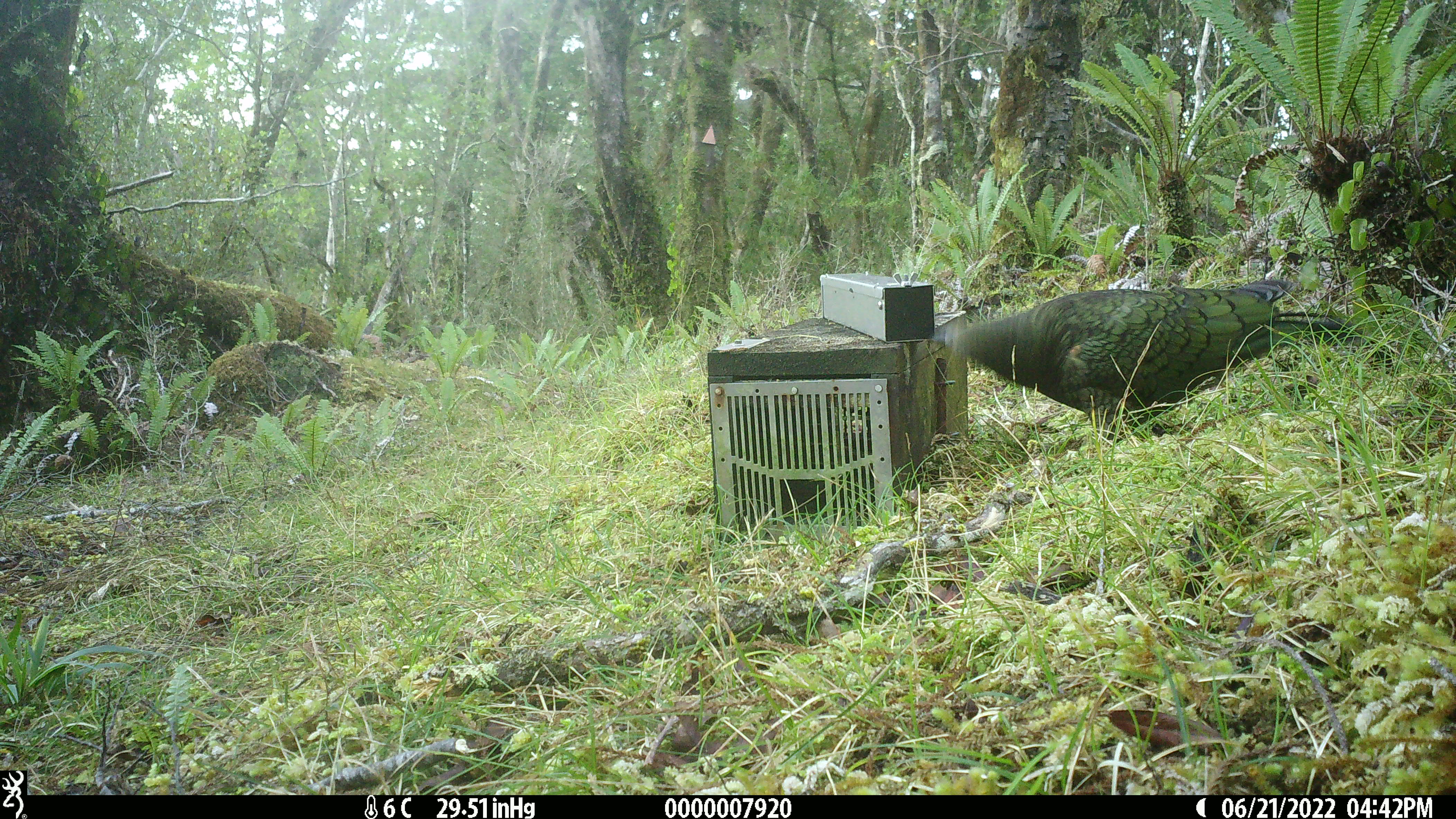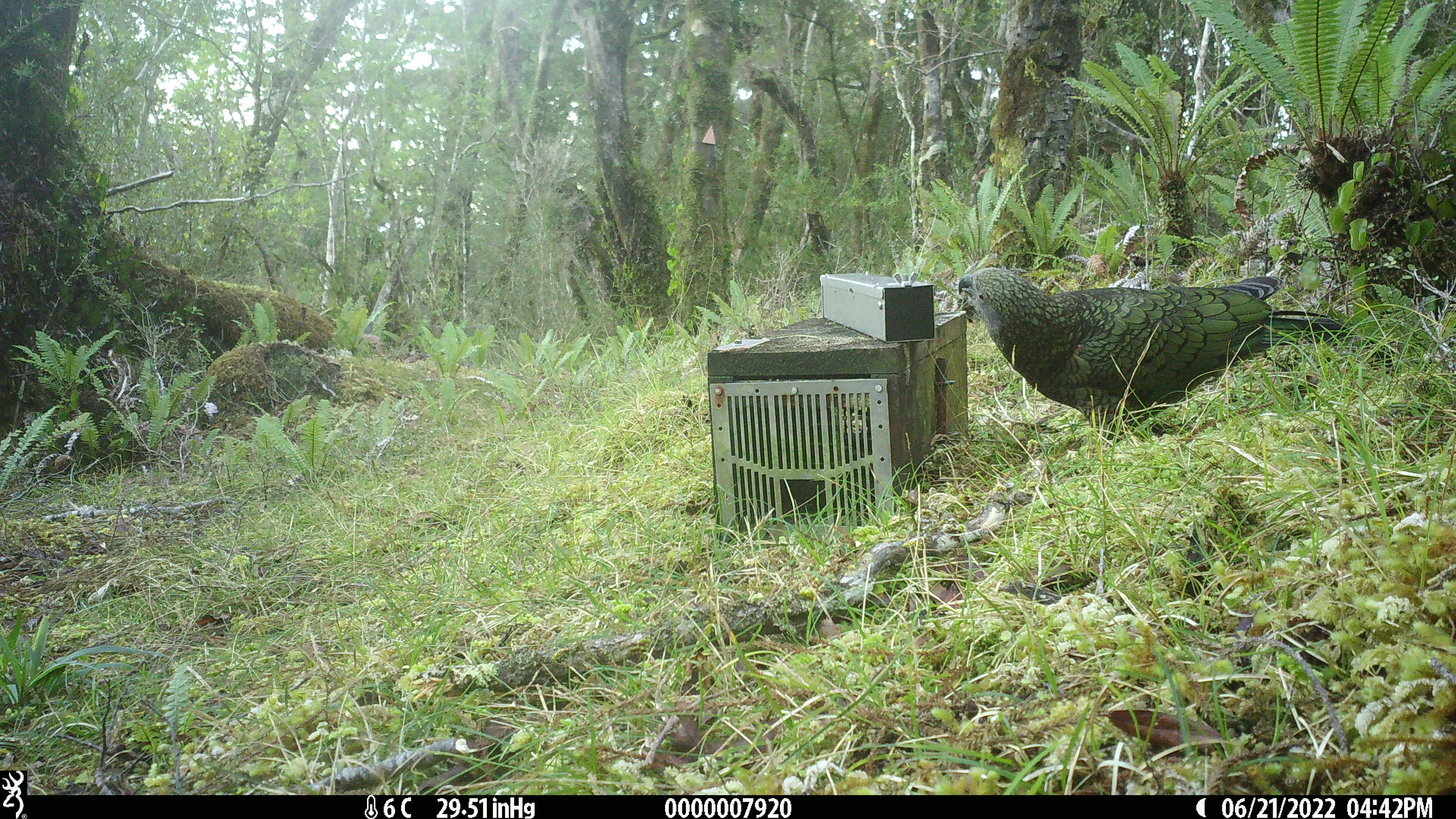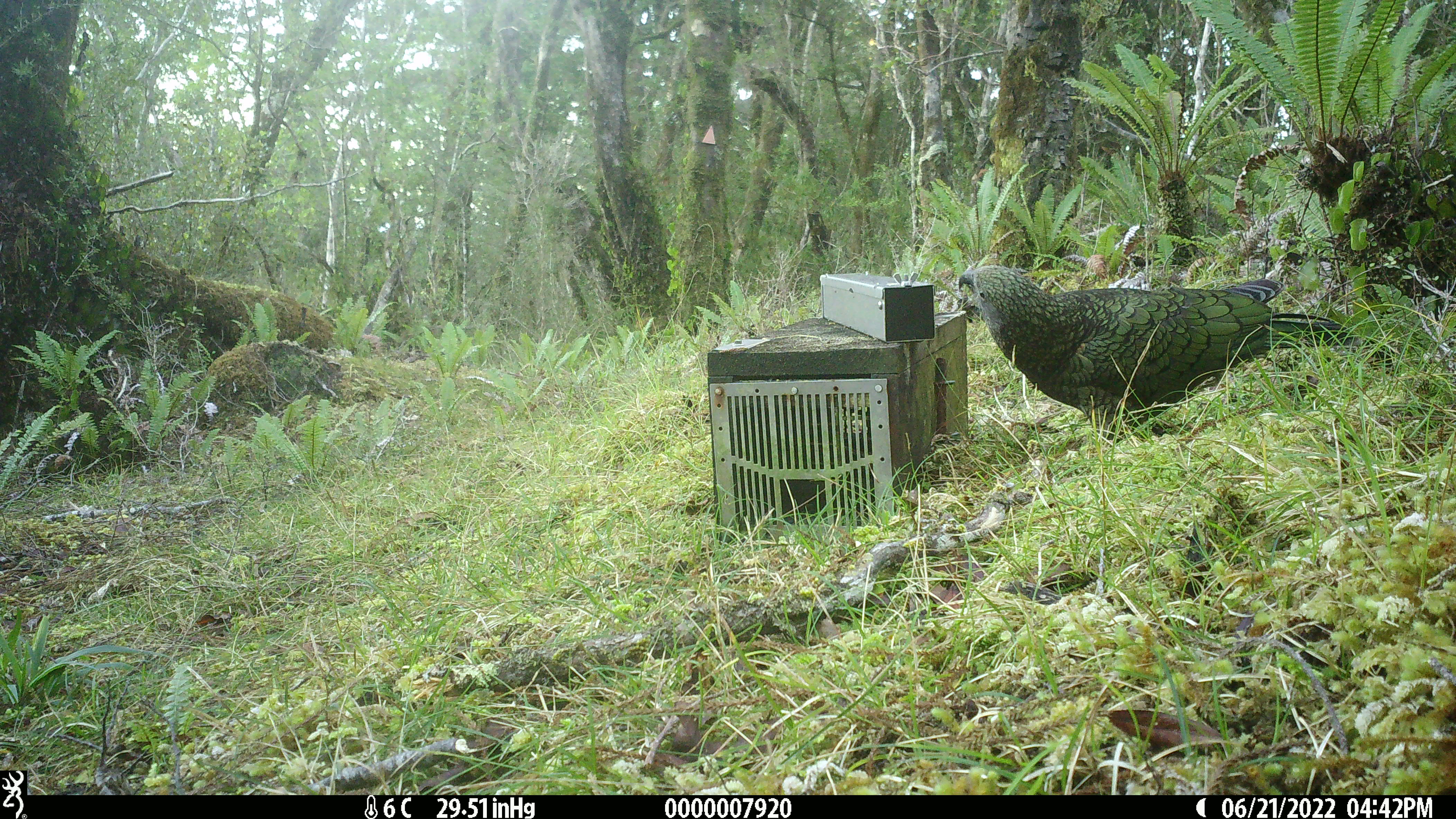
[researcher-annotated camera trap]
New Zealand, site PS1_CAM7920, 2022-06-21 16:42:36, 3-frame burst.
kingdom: Animalia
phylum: Chordata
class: Aves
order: Psittaciformes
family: Strigopidae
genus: Nestor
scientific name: Nestor notabilis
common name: kea